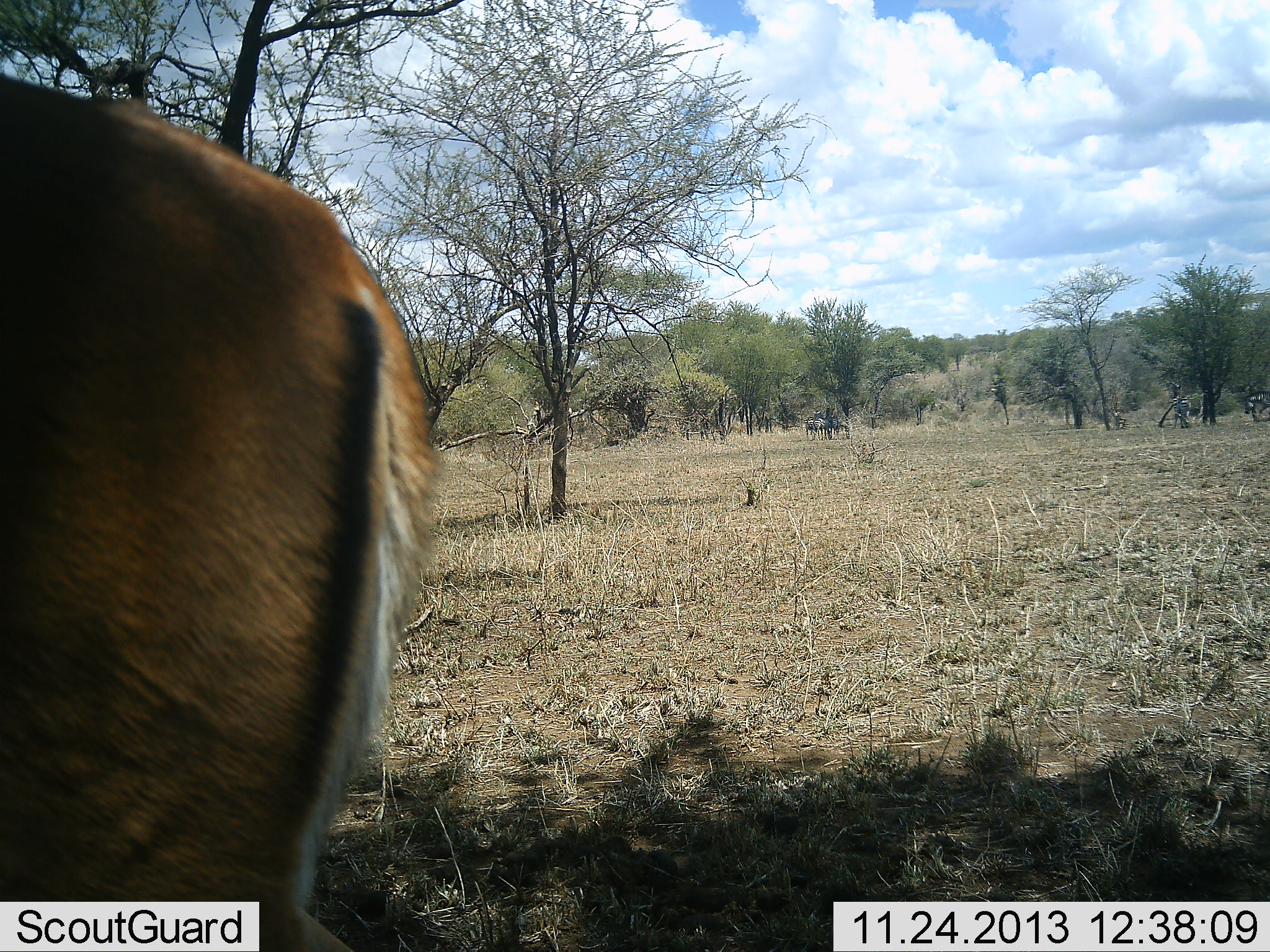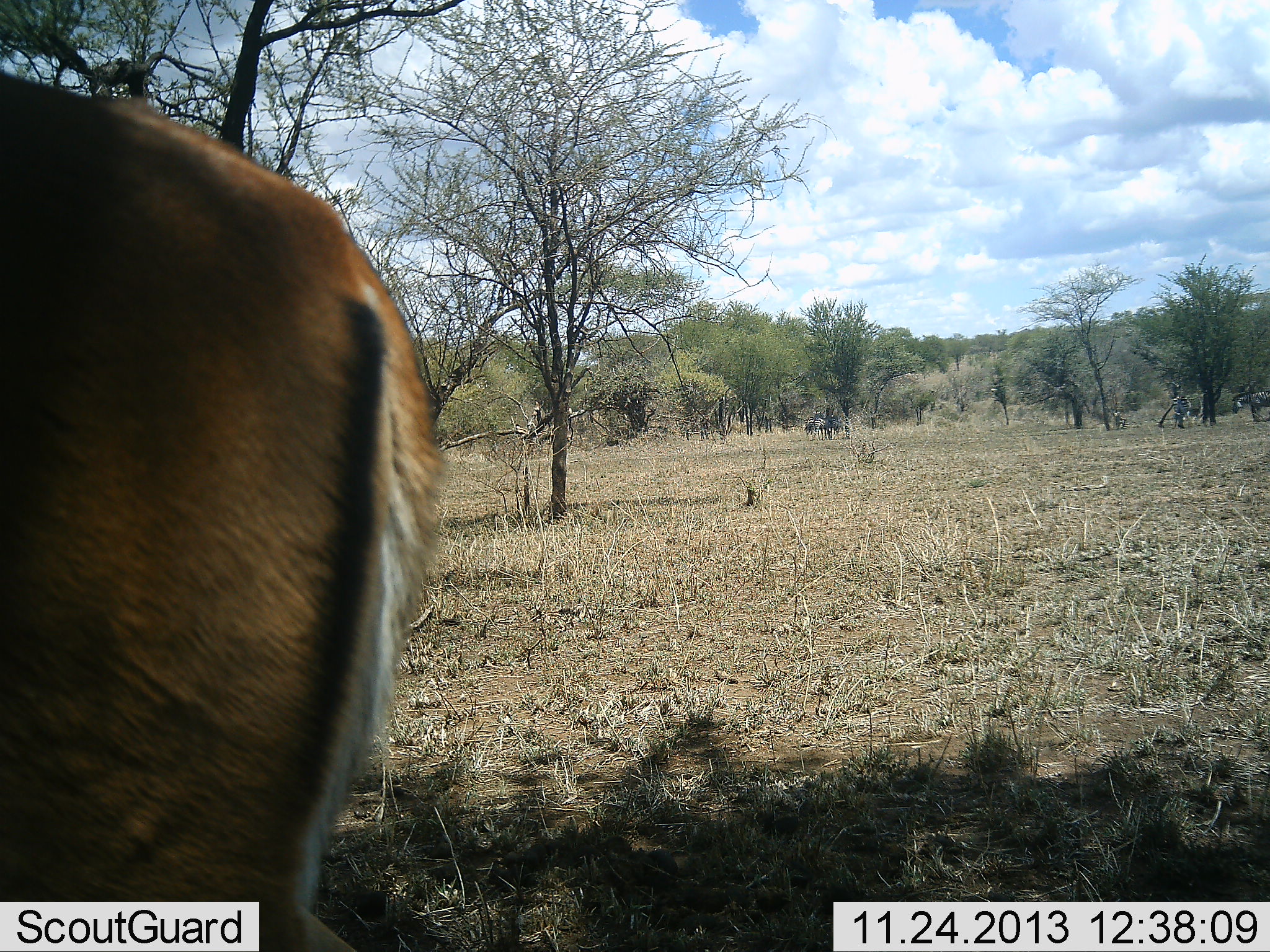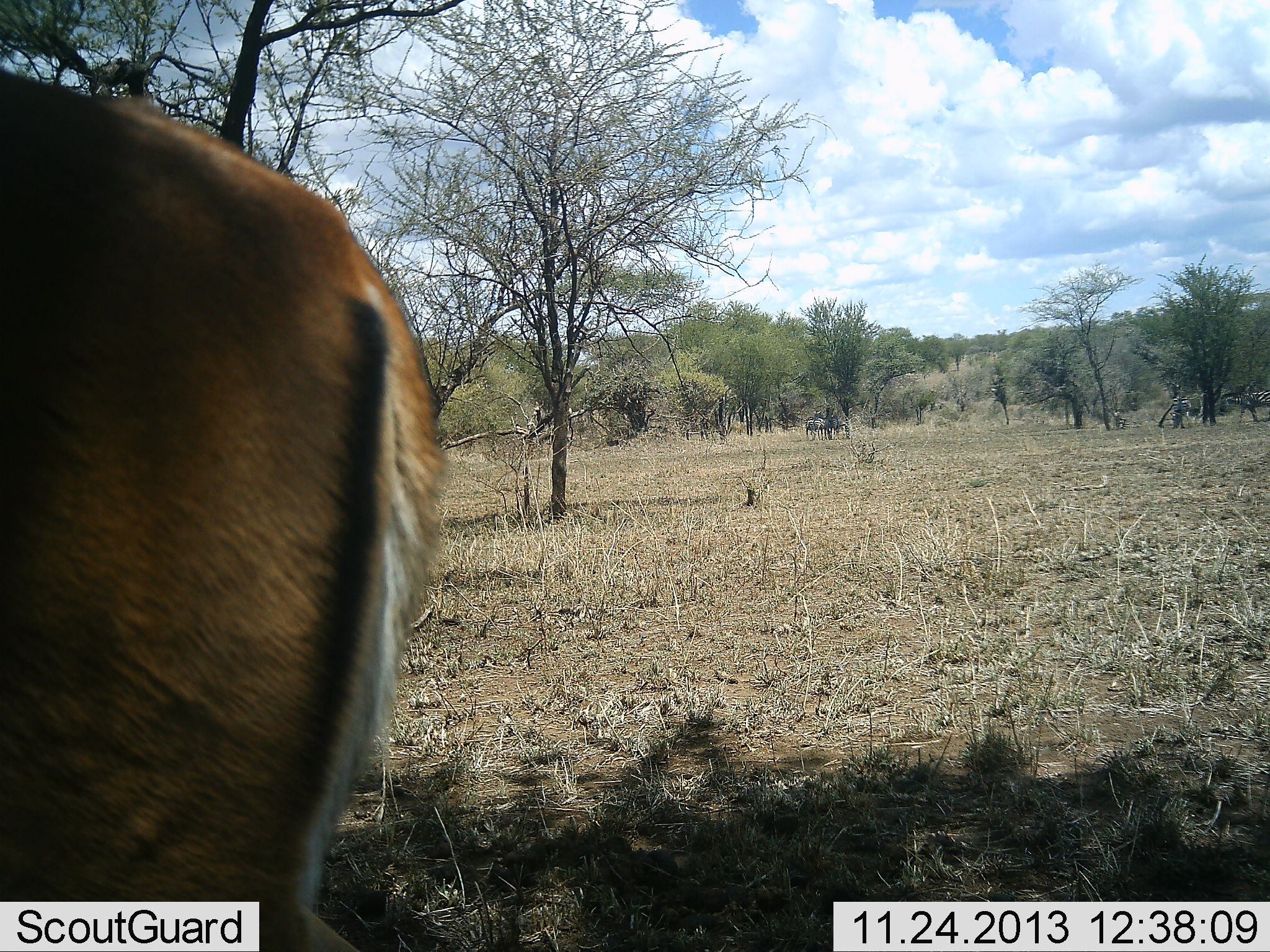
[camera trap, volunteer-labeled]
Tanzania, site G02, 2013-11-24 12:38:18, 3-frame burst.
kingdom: Animalia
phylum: Chordata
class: Mammalia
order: Artiodactyla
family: Bovidae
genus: Aepyceros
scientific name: Aepyceros melampus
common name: impala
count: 1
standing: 90%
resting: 0%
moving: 10%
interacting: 0%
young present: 0%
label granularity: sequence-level